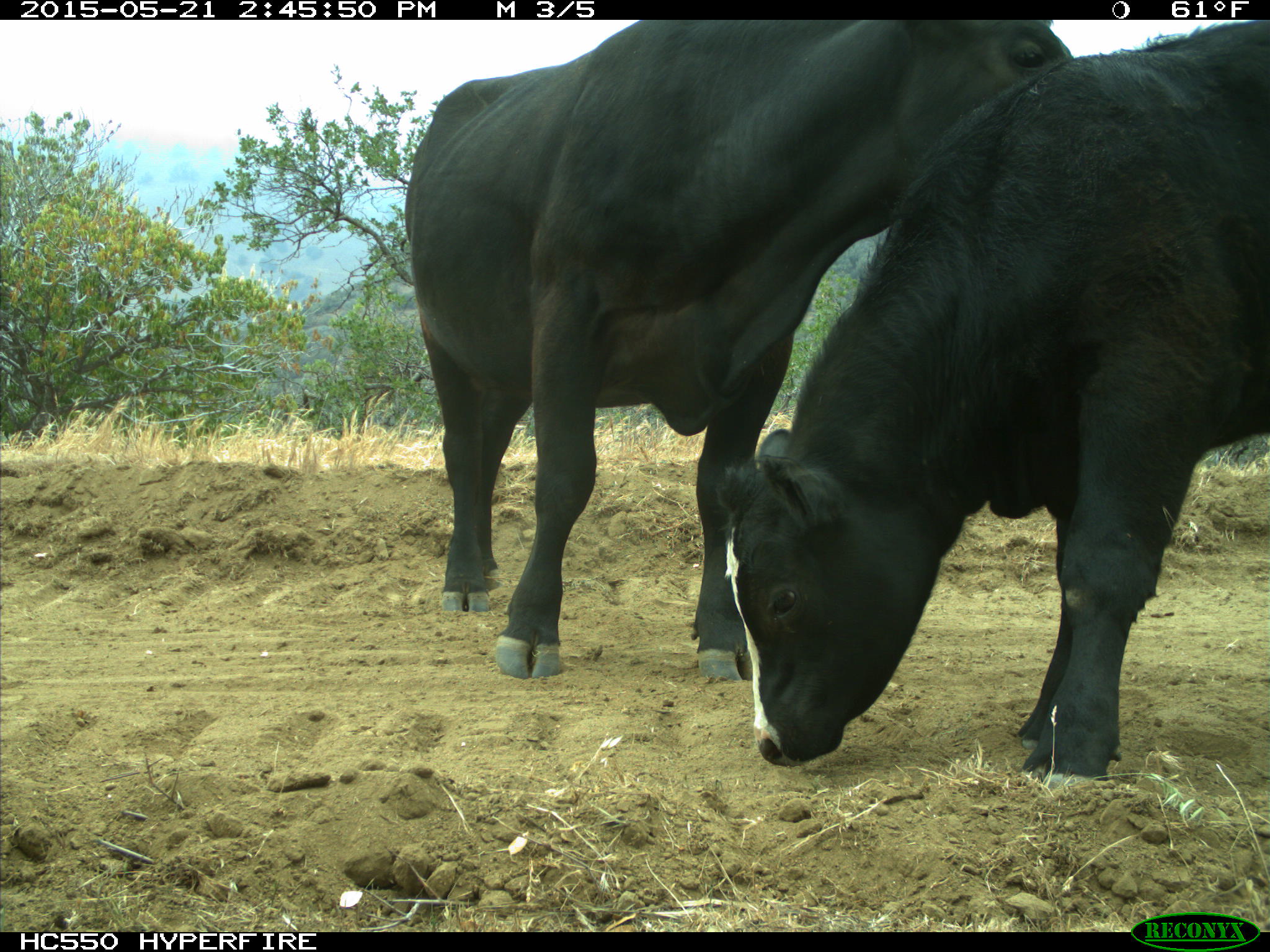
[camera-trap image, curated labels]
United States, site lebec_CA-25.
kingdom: Animalia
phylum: Chordata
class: Mammalia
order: Artiodactyla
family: Bovidae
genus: Bos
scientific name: Bos taurus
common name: domestic cow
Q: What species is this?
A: Bos taurus (domestic cow).